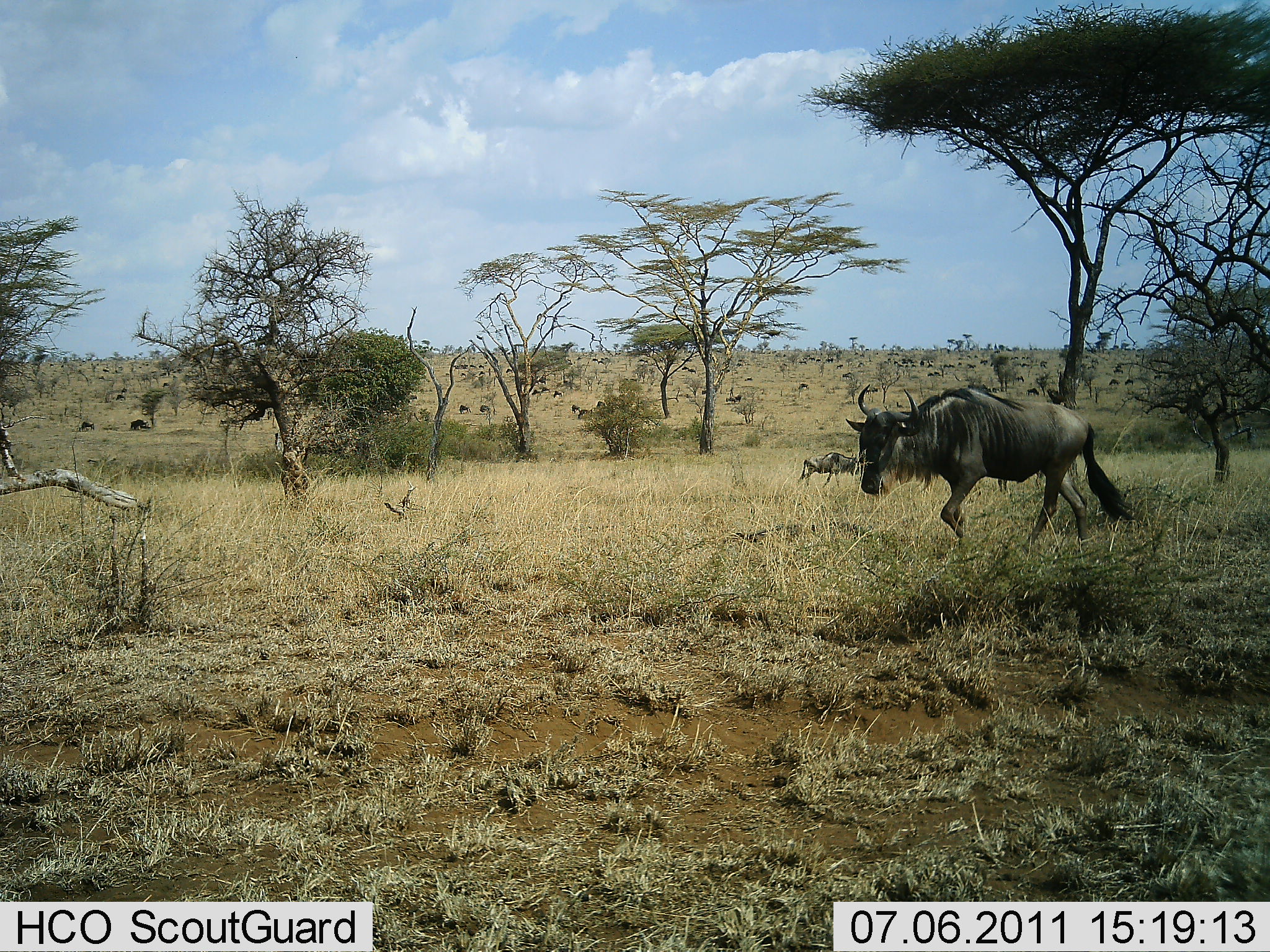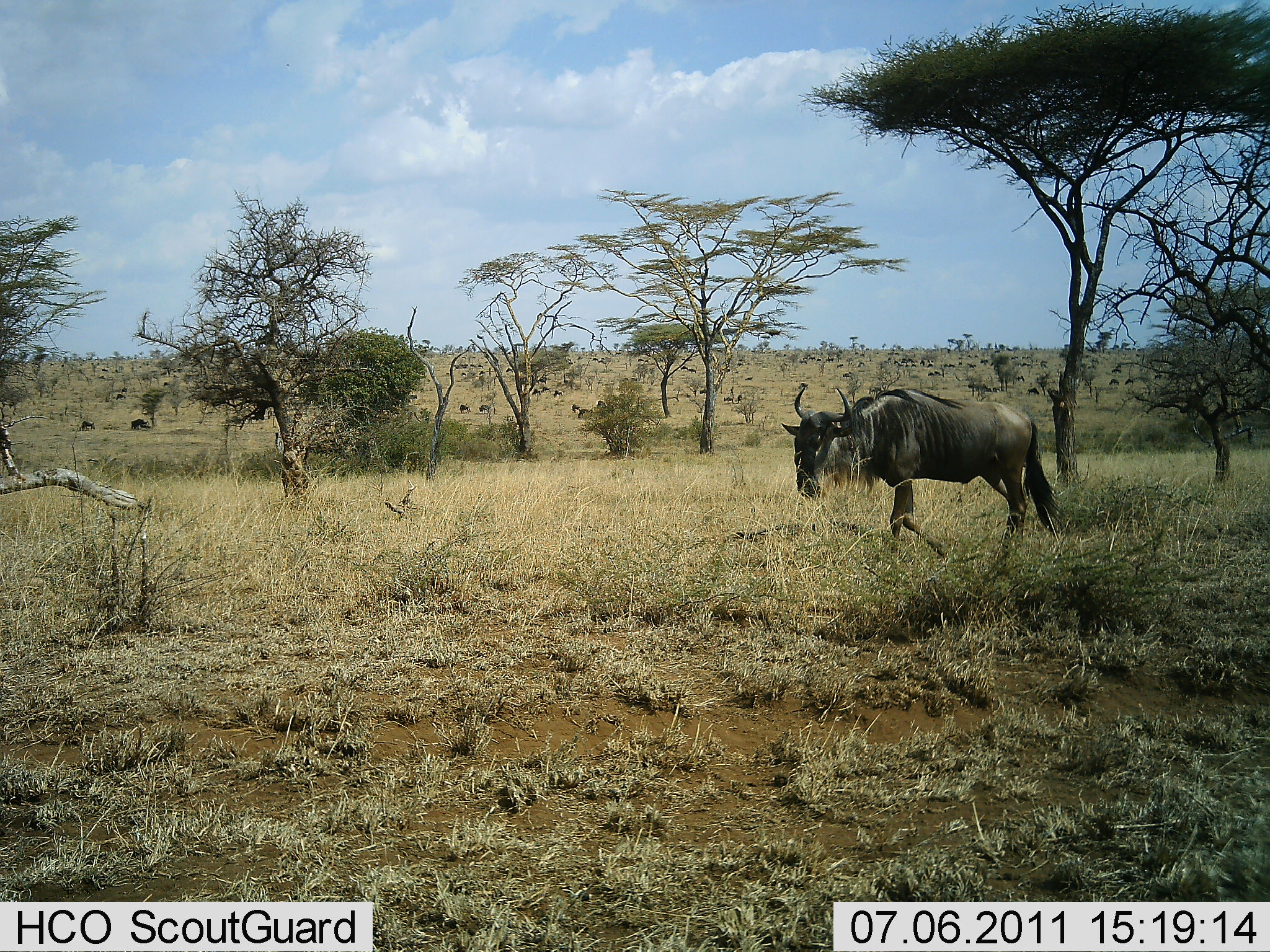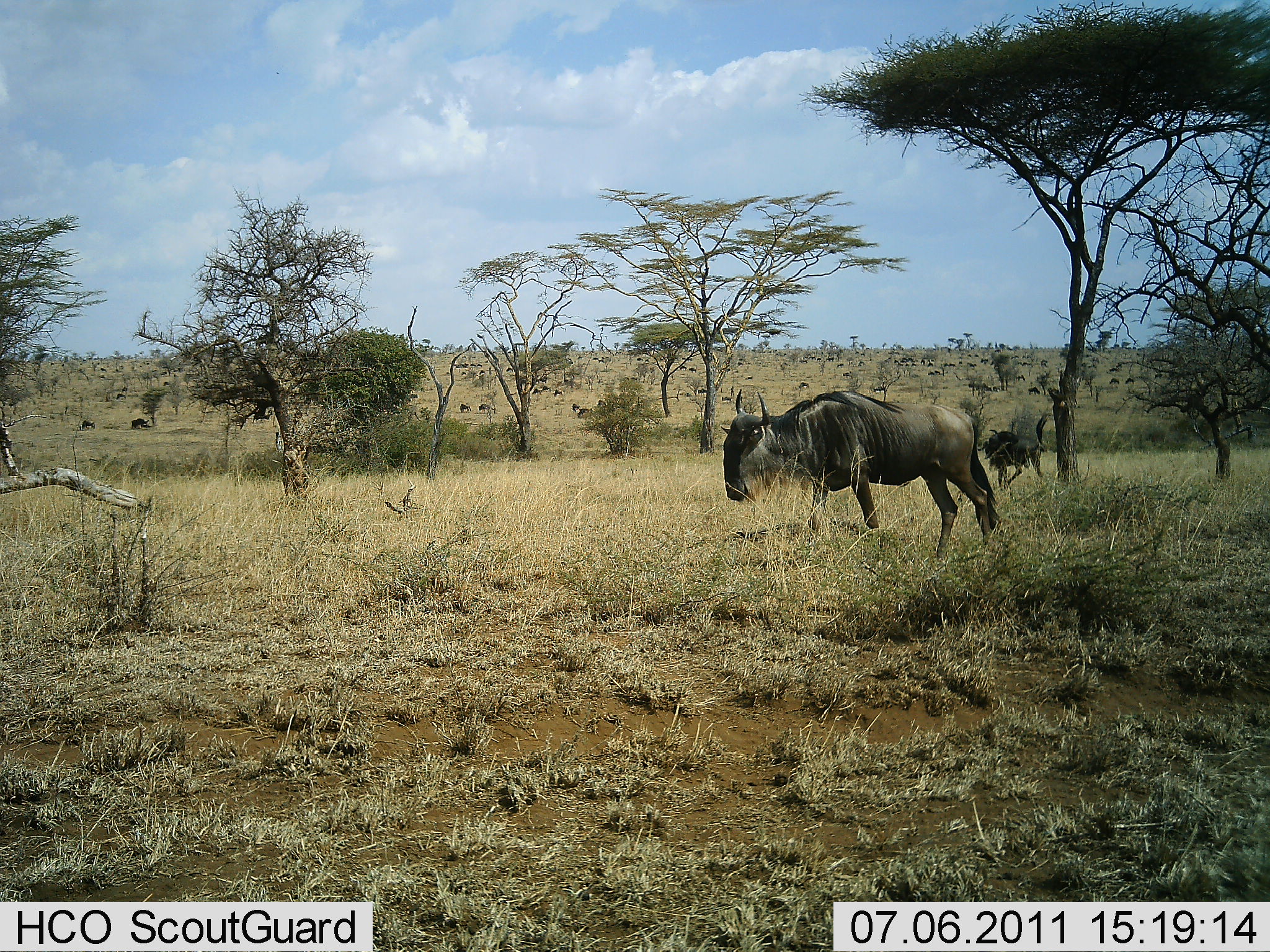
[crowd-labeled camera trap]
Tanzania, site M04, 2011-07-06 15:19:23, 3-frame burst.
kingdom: Animalia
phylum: Chordata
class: Mammalia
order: Artiodactyla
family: Bovidae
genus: Connochaetes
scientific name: Connochaetes taurinus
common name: blue wildebeest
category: wildebeest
Wildebeest (blue wildebeest) (Connochaetes taurinus), count 3. Behavior (volunteer vote fractions): standing 25%, resting 17%, moving 100%, interacting 8%. Young present (vote fraction): 0%. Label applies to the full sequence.